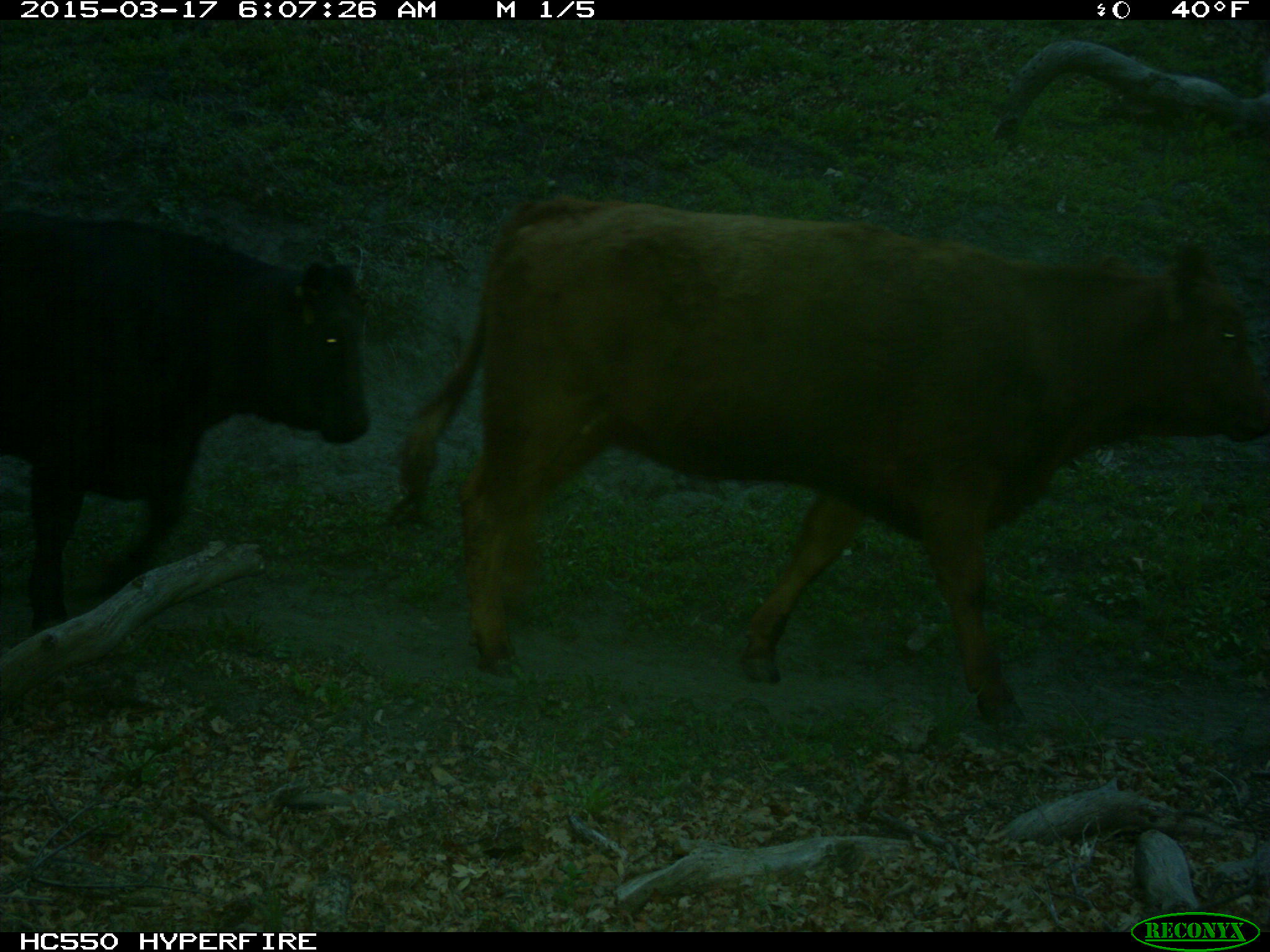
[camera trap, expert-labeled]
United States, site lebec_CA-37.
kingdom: Animalia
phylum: Chordata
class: Mammalia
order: Artiodactyla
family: Bovidae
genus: Bos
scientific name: Bos taurus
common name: domestic cow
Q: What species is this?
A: Bos taurus (domestic cow).